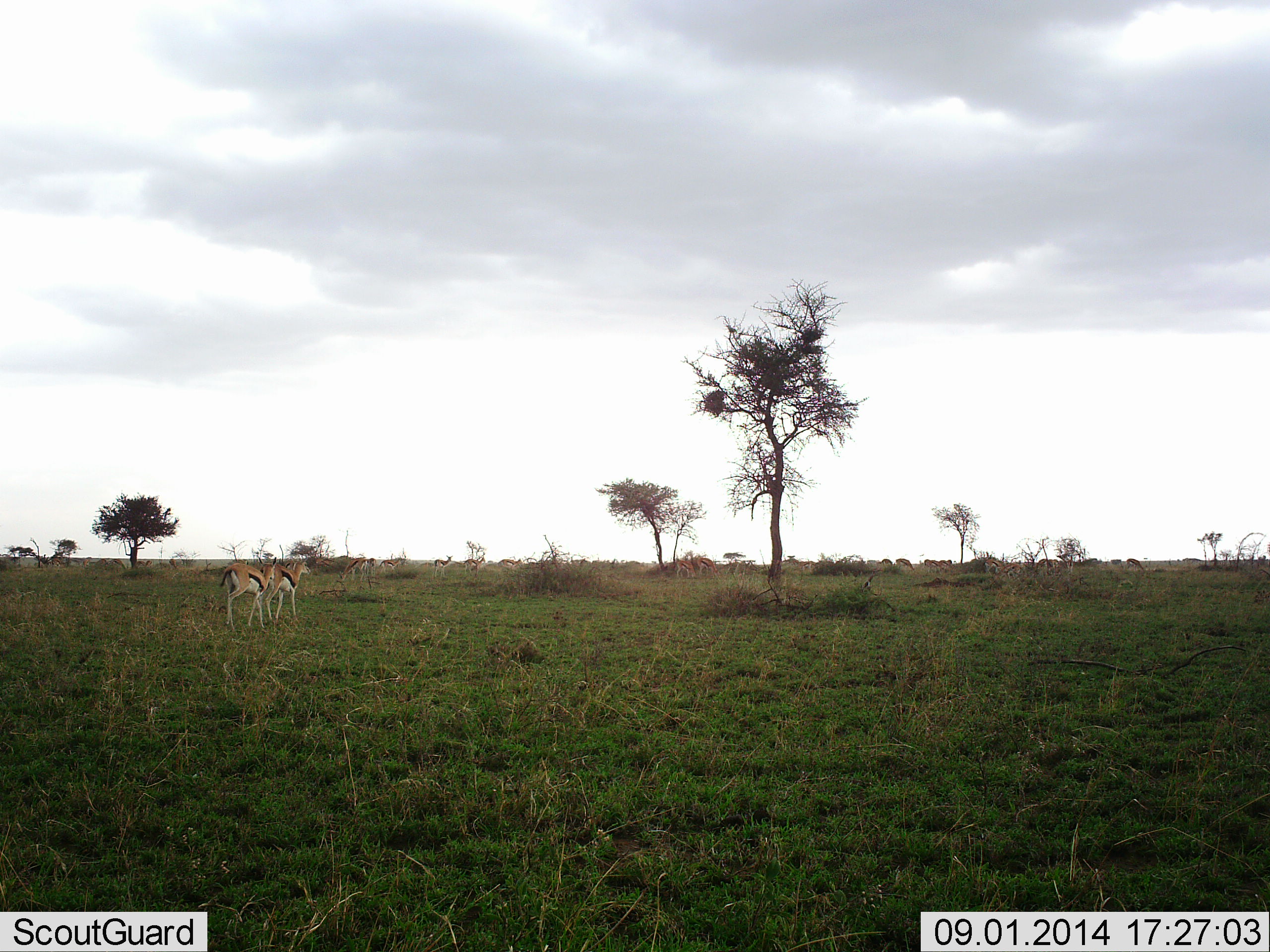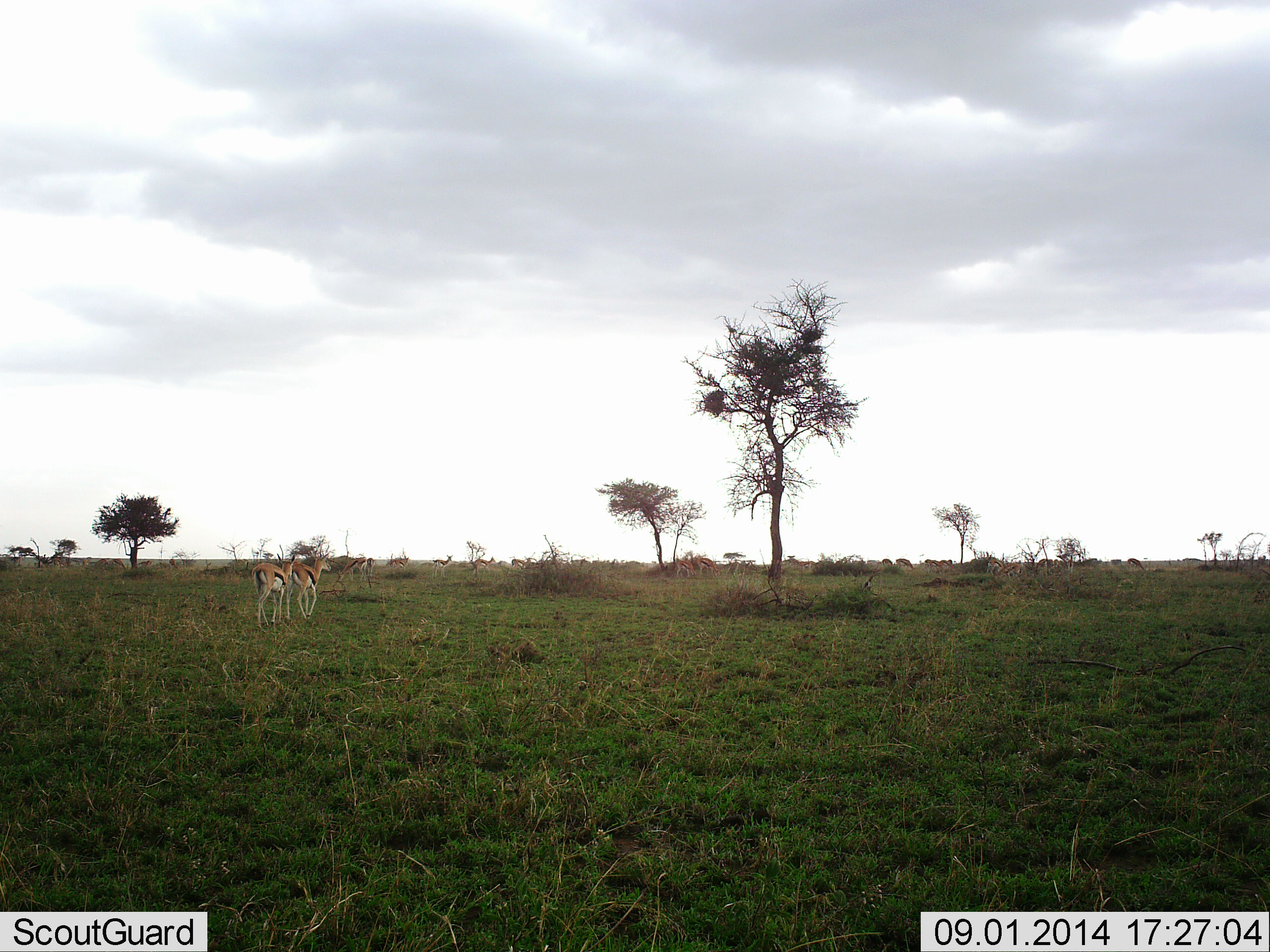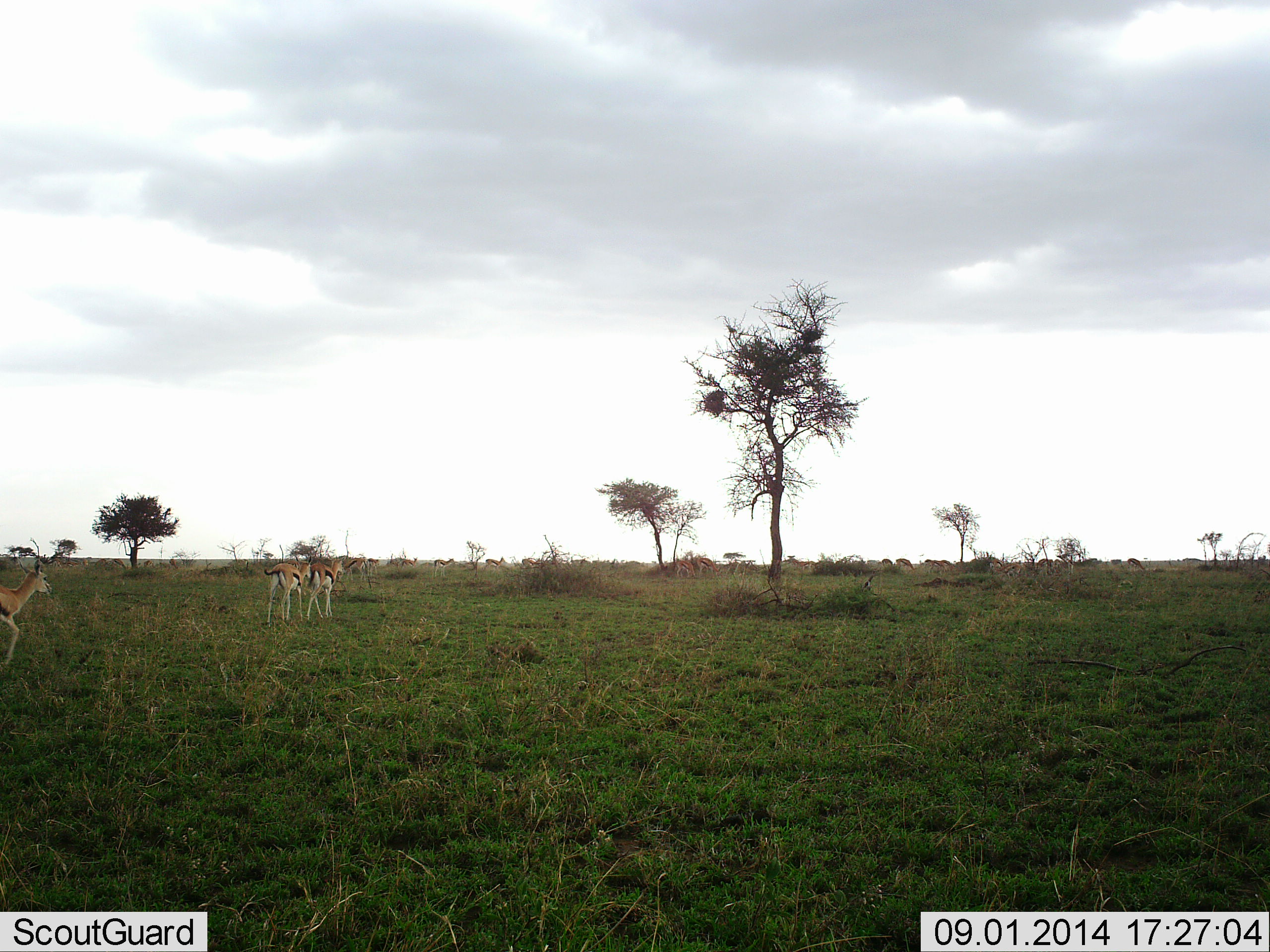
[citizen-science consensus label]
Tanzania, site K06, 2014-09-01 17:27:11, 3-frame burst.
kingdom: Animalia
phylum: Chordata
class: Mammalia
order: Artiodactyla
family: Bovidae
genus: Eudorcas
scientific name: Eudorcas thomsonii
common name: thomson's gazelle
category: gazellethomsons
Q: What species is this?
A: Gazellethomsons (thomson's gazelle) (Eudorcas thomsonii).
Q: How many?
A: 8.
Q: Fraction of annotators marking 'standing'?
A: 40%.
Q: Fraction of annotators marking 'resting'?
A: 0%.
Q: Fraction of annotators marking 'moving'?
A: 100%.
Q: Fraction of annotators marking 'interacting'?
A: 0%.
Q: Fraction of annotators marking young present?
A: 0%.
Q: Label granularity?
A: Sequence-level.